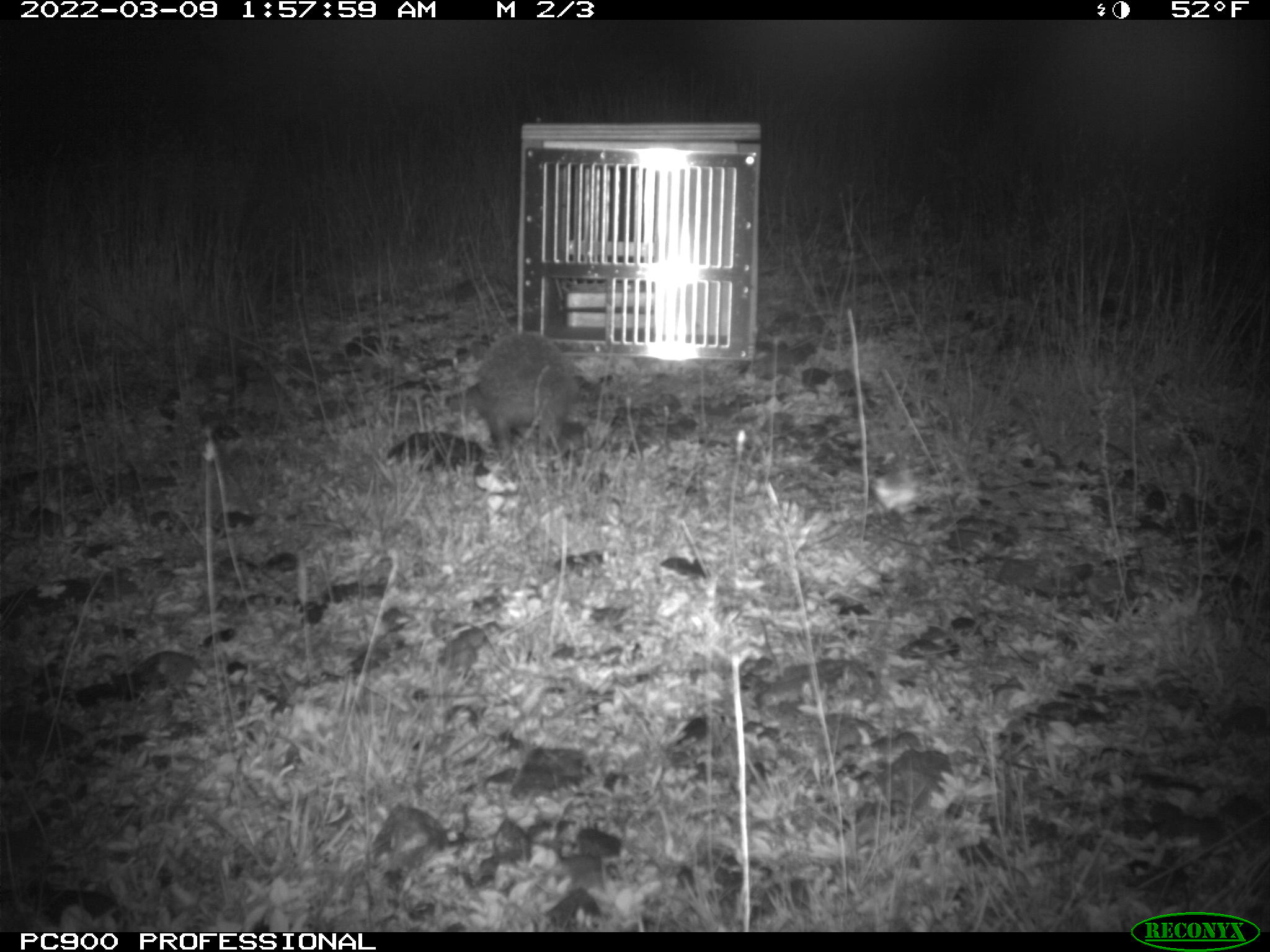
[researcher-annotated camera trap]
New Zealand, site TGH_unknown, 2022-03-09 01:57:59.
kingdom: Animalia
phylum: Chordata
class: Mammalia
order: Eulipotyphla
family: Erinaceidae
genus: Erinaceus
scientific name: Erinaceus europaeus europaeus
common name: european hedgehog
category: hedgehog